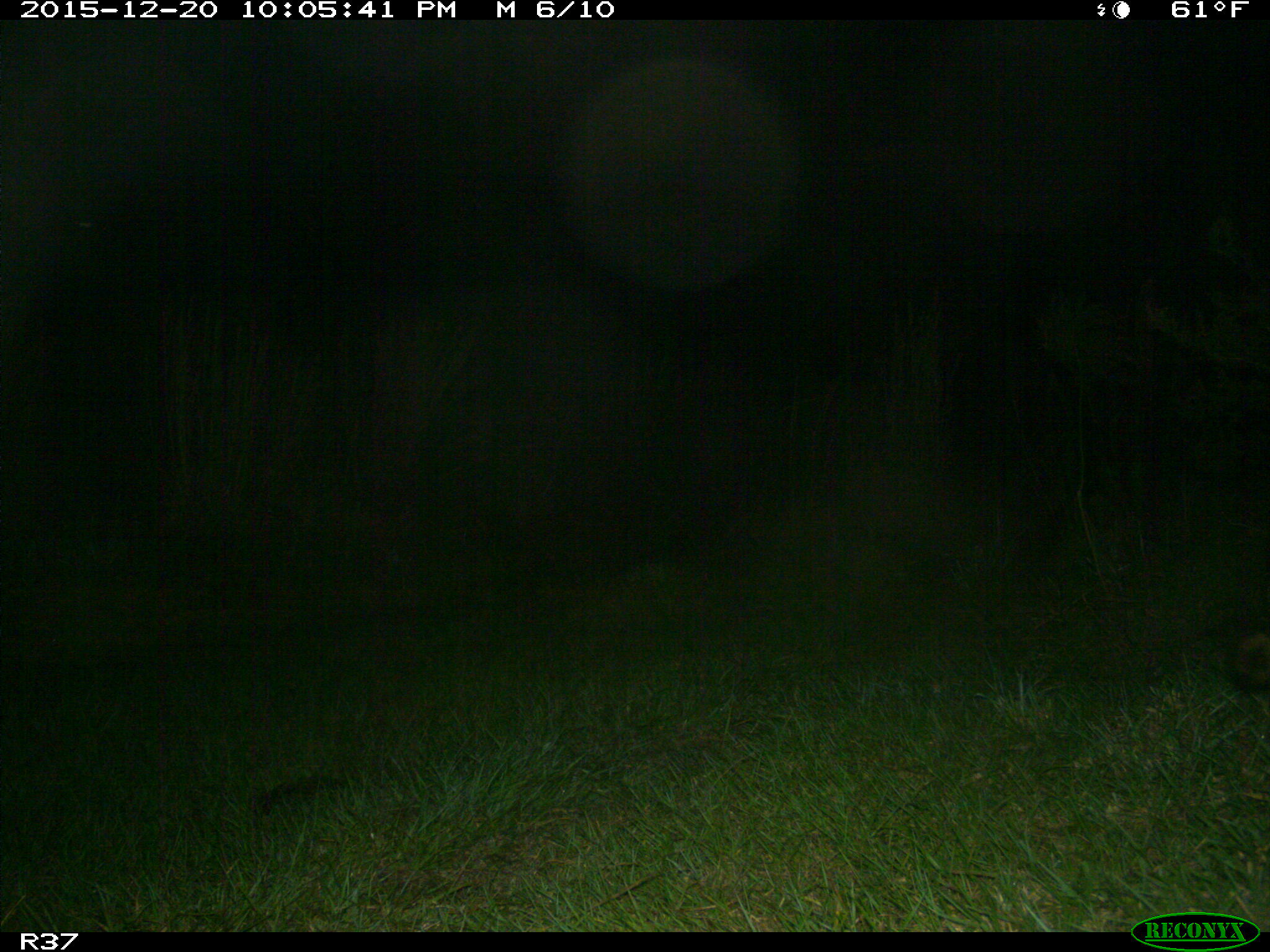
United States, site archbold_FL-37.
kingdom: Animalia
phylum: Chordata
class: Mammalia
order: Carnivora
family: Procyonidae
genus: Procyon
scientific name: Procyon lotor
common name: common raccoon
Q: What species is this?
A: Procyon lotor (common raccoon).